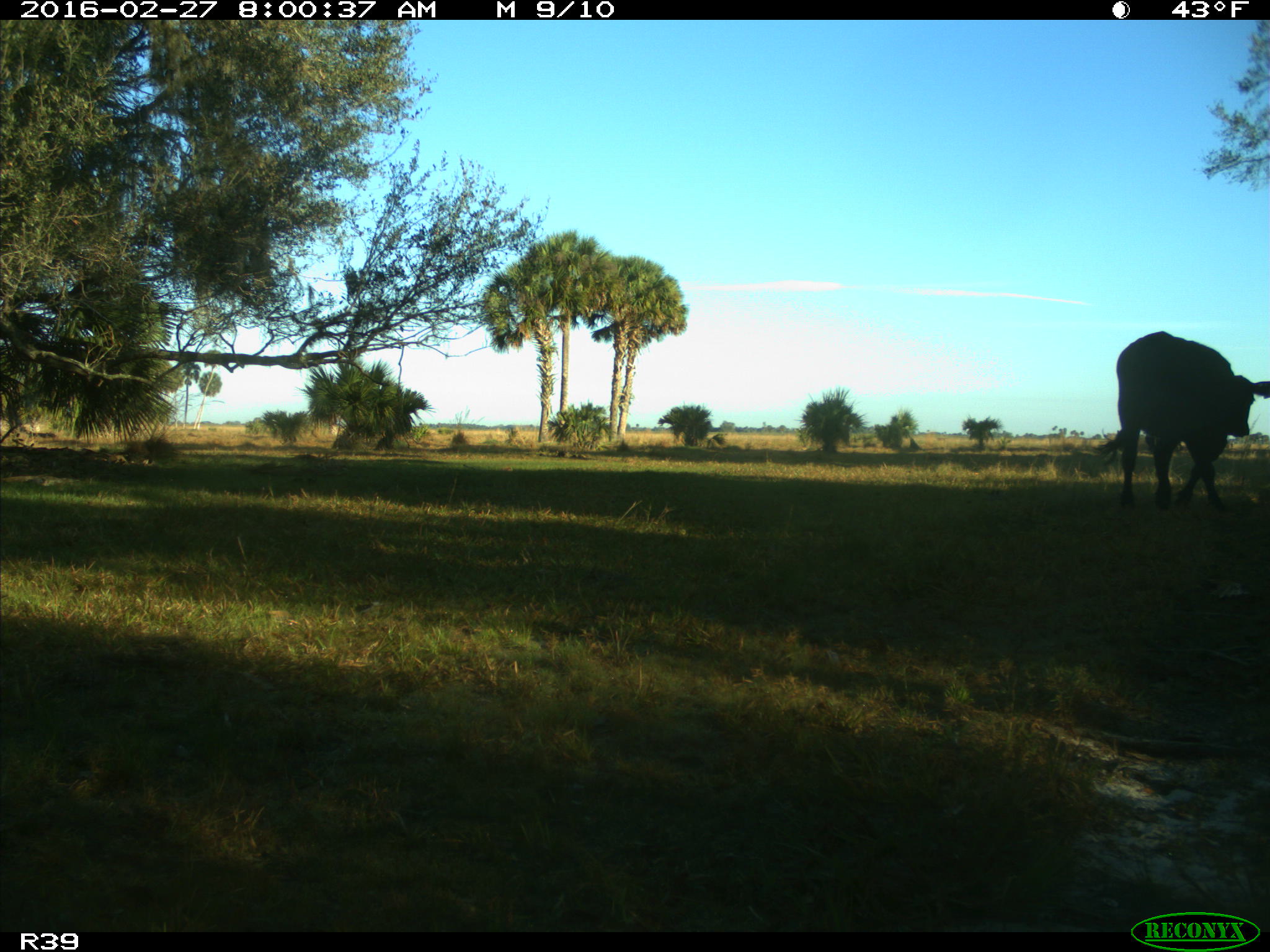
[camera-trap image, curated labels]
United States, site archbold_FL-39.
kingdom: Animalia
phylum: Chordata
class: Mammalia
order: Artiodactyla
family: Bovidae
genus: Bos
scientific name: Bos taurus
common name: domestic cow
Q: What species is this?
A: Bos taurus (domestic cow).